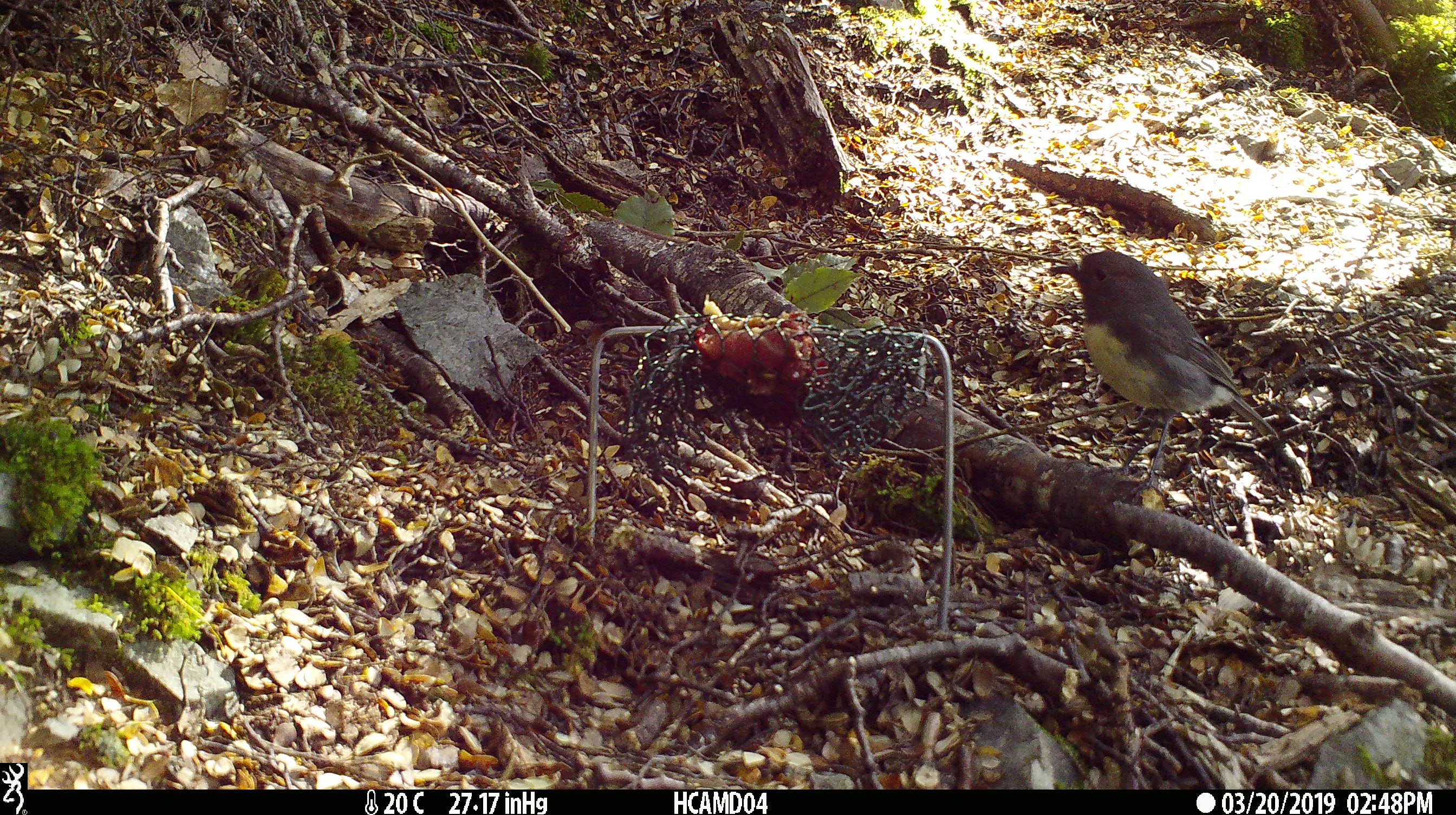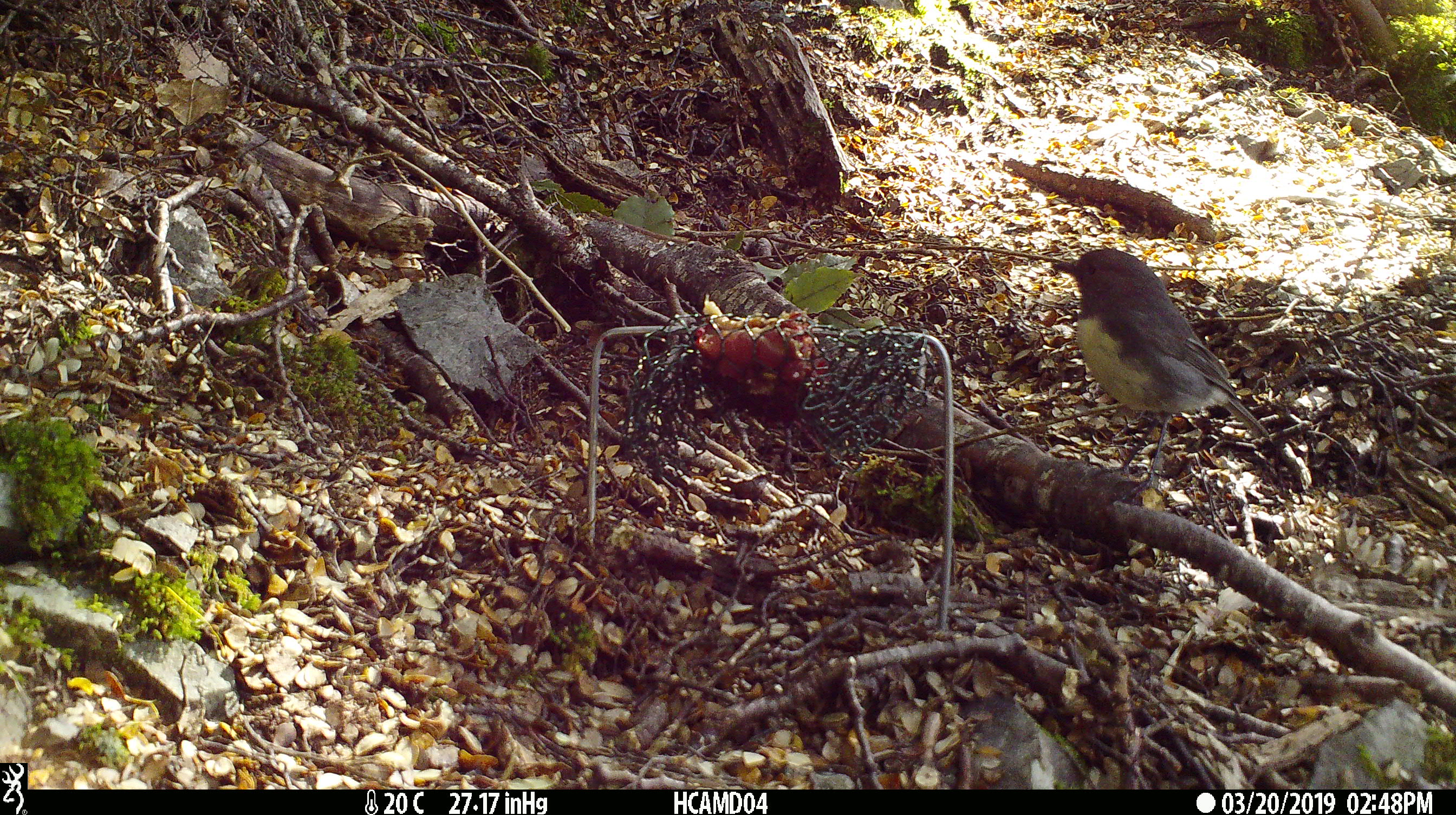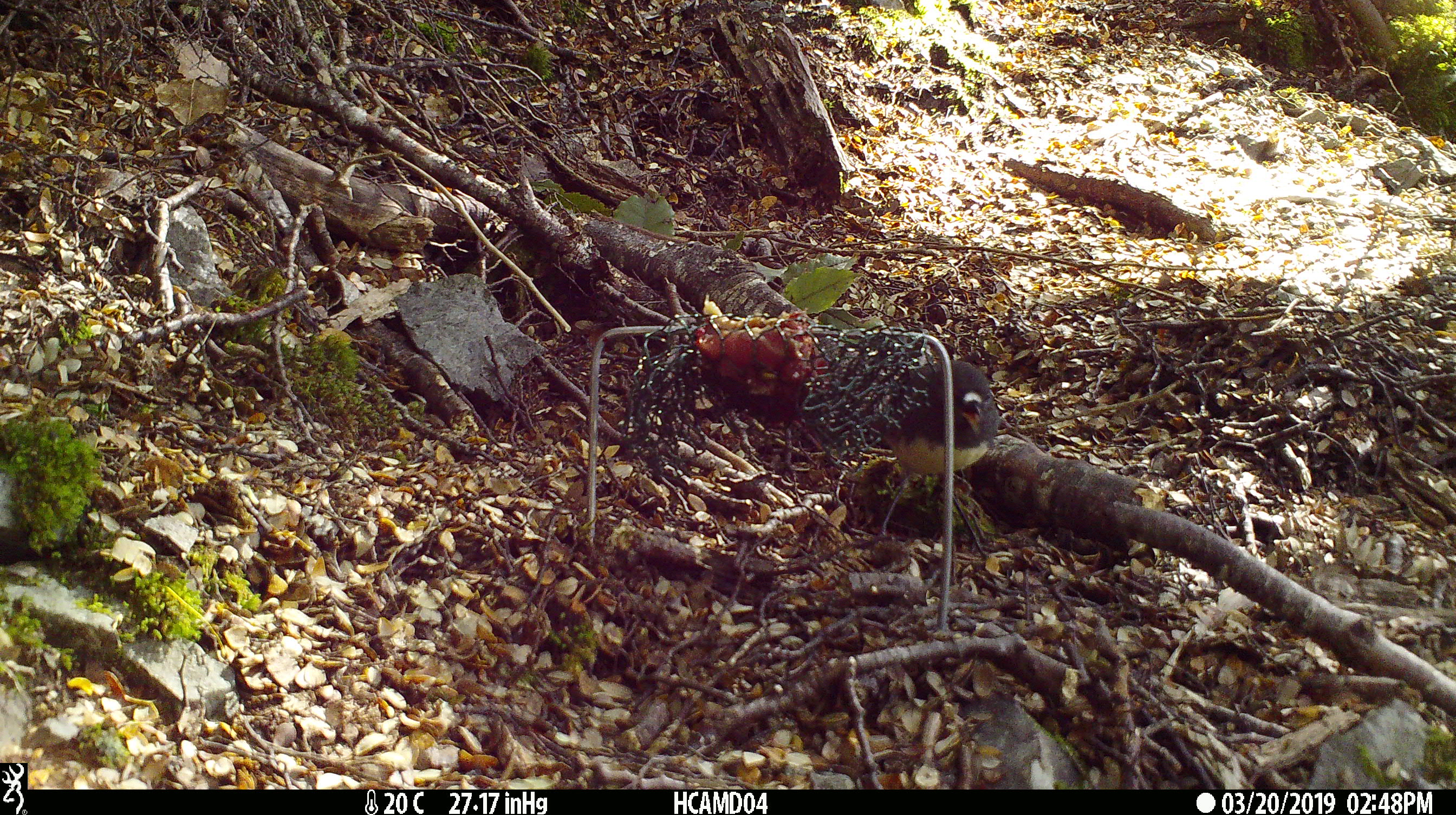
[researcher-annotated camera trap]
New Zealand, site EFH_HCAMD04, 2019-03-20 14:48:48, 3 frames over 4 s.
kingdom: Animalia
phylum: Chordata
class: Aves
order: Passeriformes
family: Petroicidae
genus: Petroica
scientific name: Petroica australis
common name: new zealand robin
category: robin